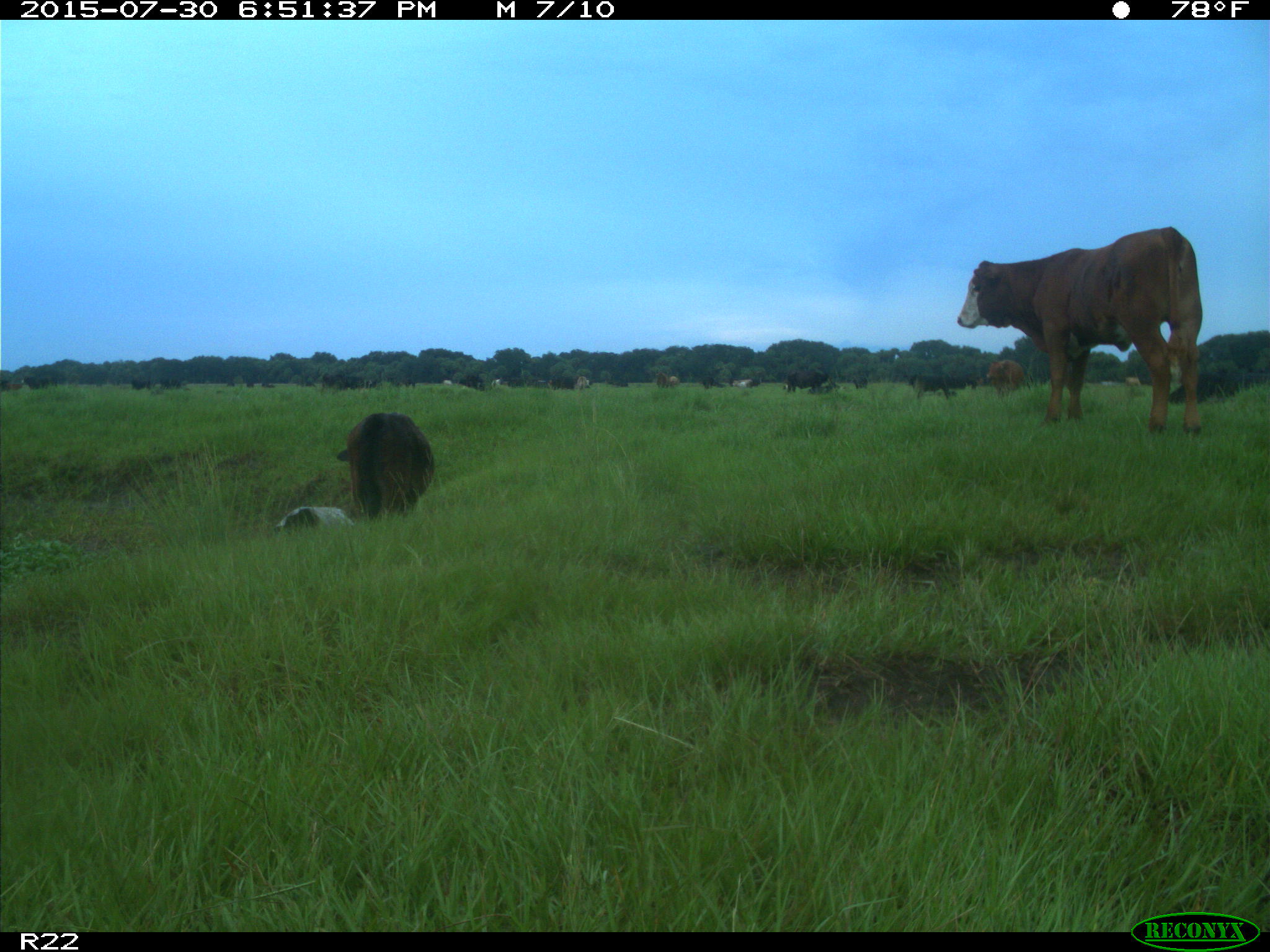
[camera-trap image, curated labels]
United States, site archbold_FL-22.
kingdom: Animalia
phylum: Chordata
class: Mammalia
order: Artiodactyla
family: Bovidae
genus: Bos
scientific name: Bos taurus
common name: domestic cow